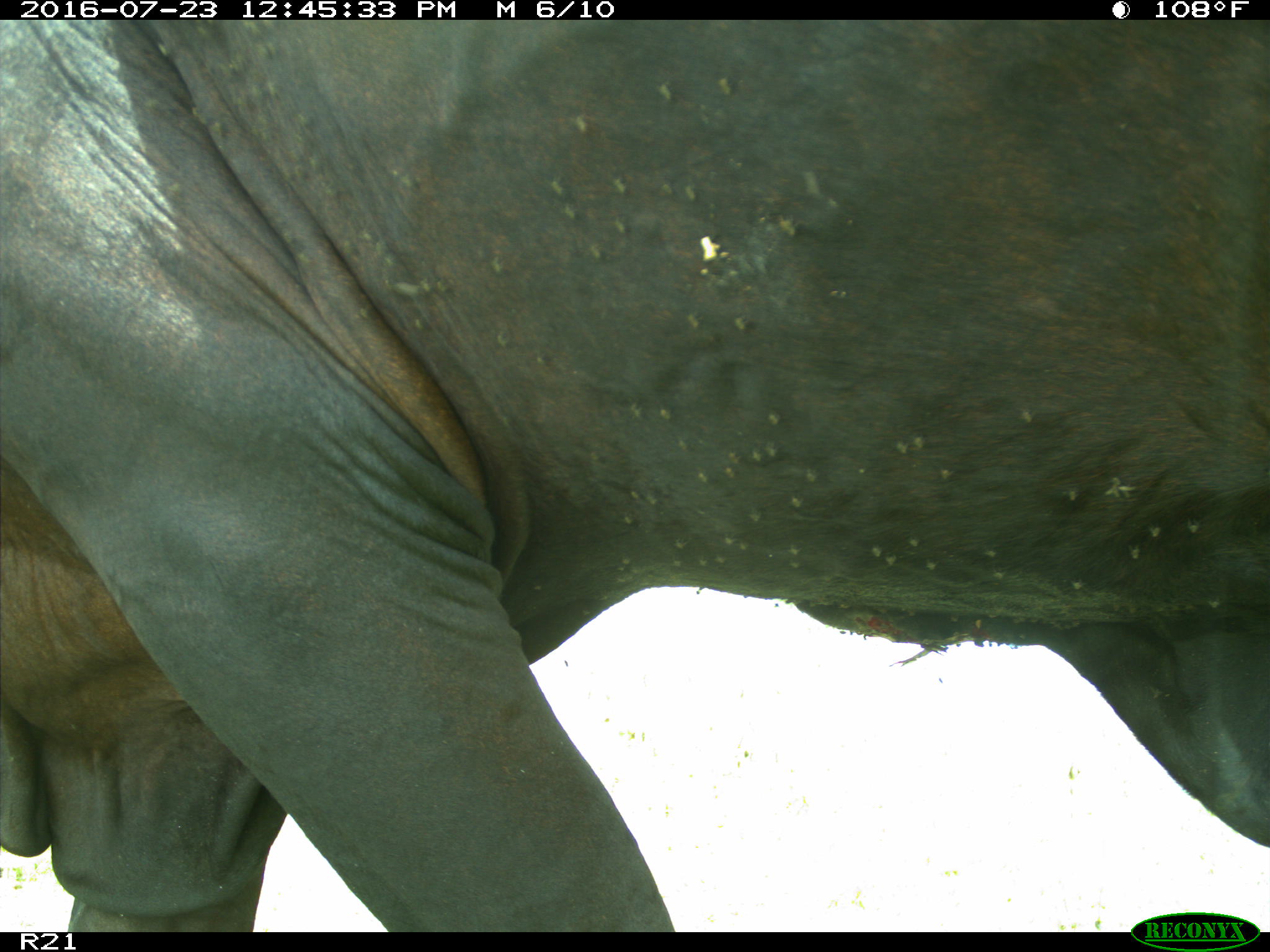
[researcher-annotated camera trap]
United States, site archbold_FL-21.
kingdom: Animalia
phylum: Chordata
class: Mammalia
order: Artiodactyla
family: Bovidae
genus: Bos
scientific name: Bos taurus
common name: domestic cow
Bos taurus (domestic cow).